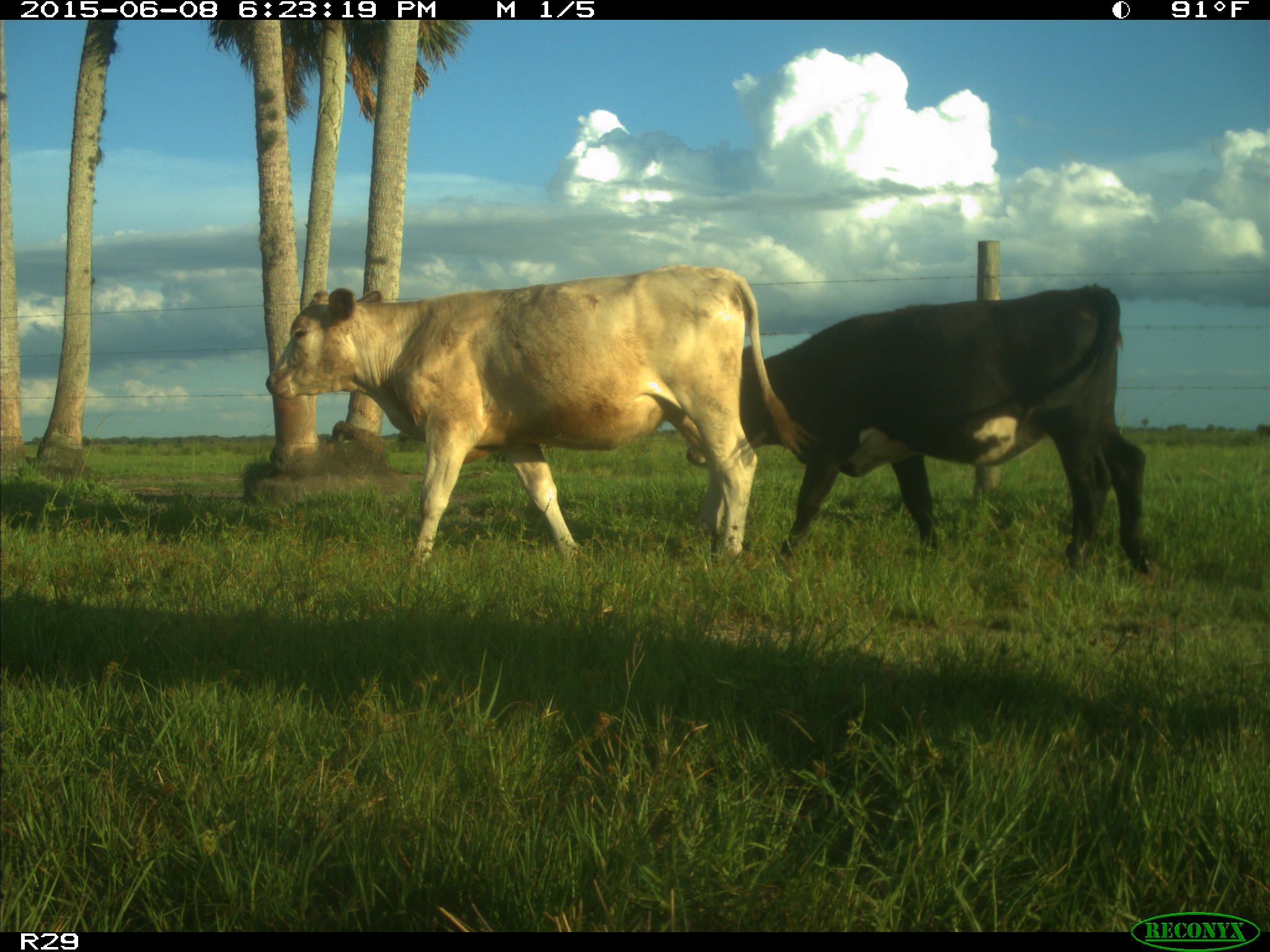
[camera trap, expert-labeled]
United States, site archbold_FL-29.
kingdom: Animalia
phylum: Chordata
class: Mammalia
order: Artiodactyla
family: Bovidae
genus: Bos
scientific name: Bos taurus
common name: domestic cow